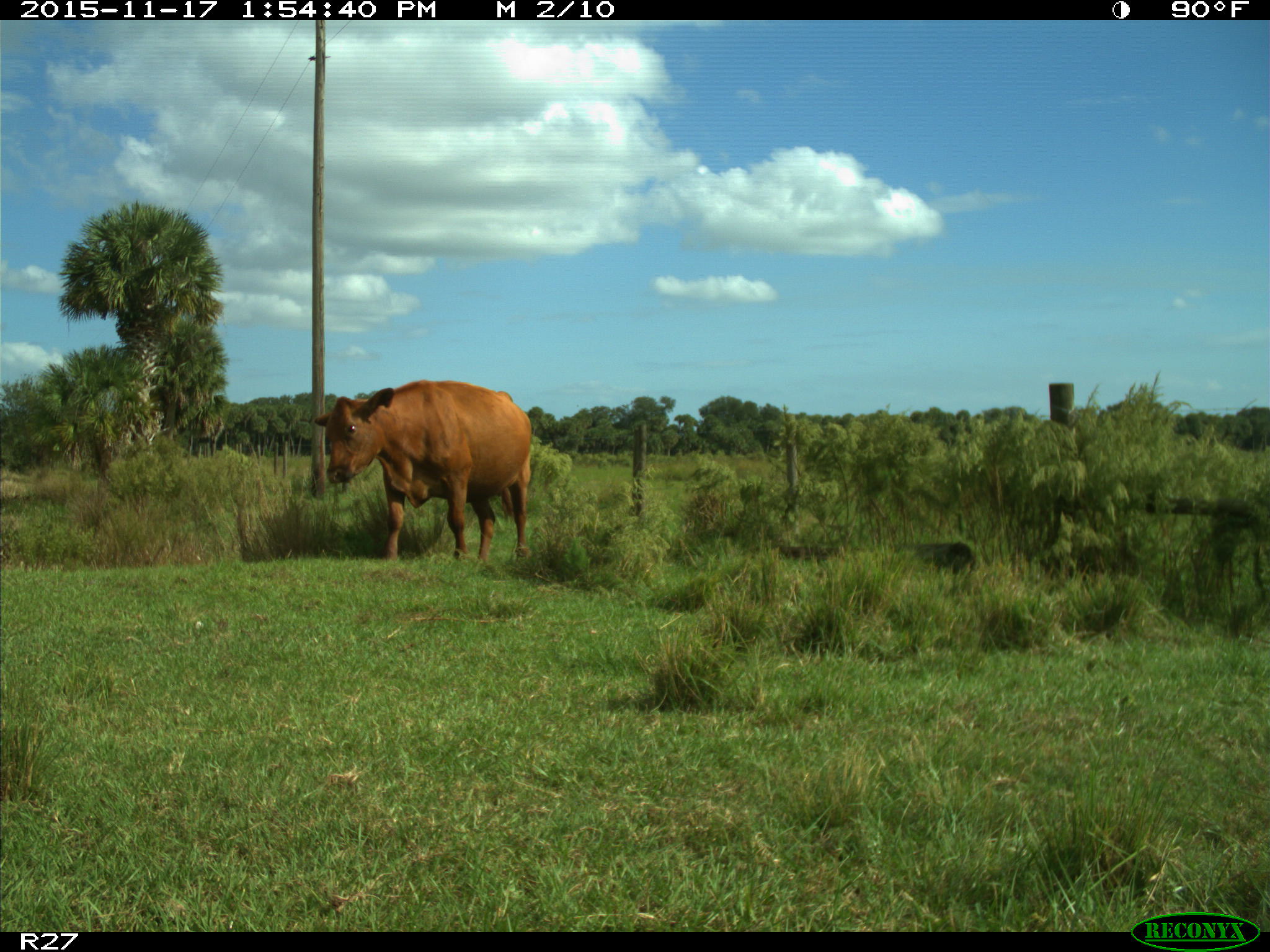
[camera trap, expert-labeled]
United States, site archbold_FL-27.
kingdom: Animalia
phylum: Chordata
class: Mammalia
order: Artiodactyla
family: Bovidae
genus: Bos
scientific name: Bos taurus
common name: domestic cow